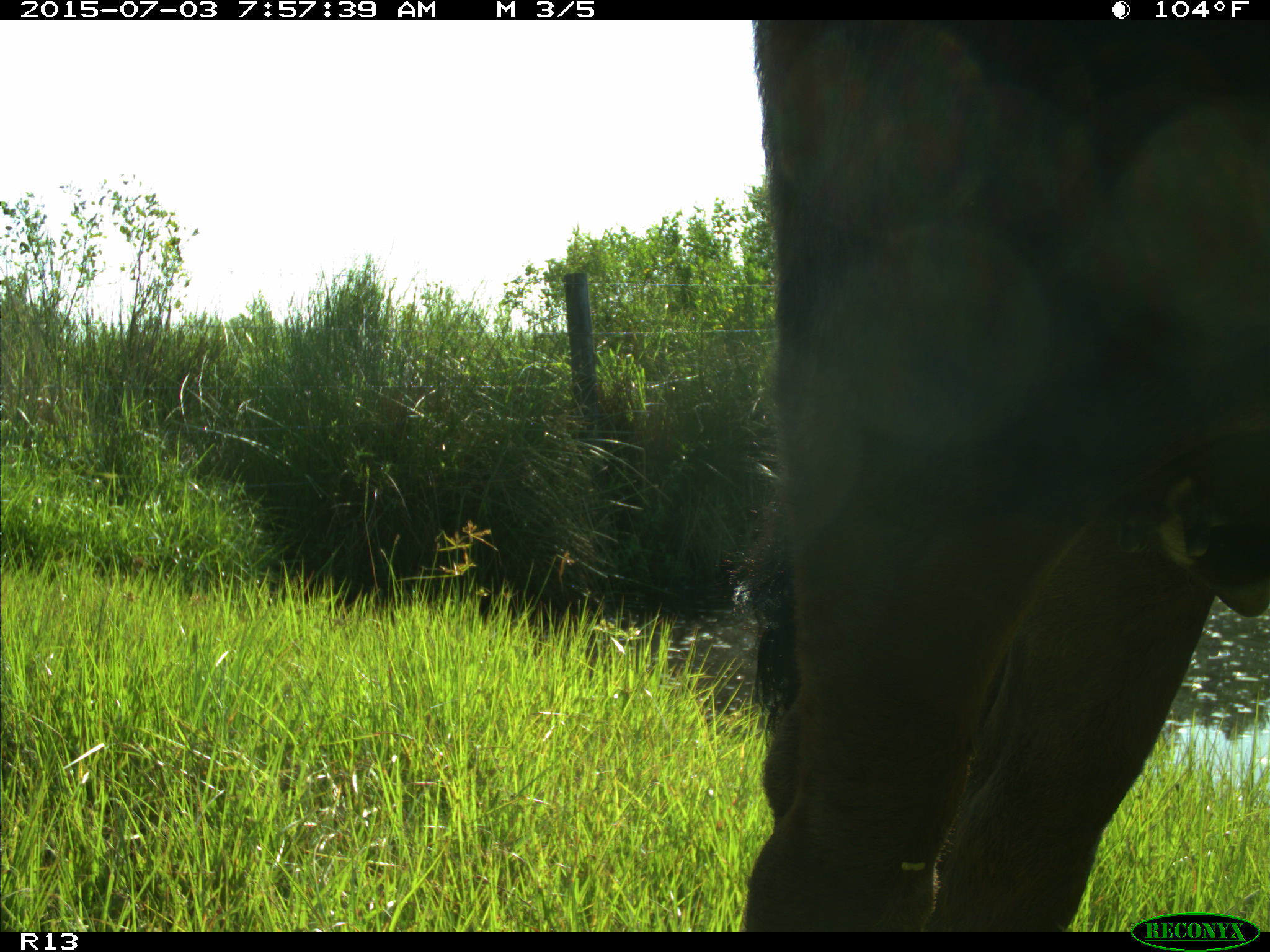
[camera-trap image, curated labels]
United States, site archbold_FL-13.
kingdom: Animalia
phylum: Chordata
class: Mammalia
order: Artiodactyla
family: Bovidae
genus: Bos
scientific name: Bos taurus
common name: domestic cow